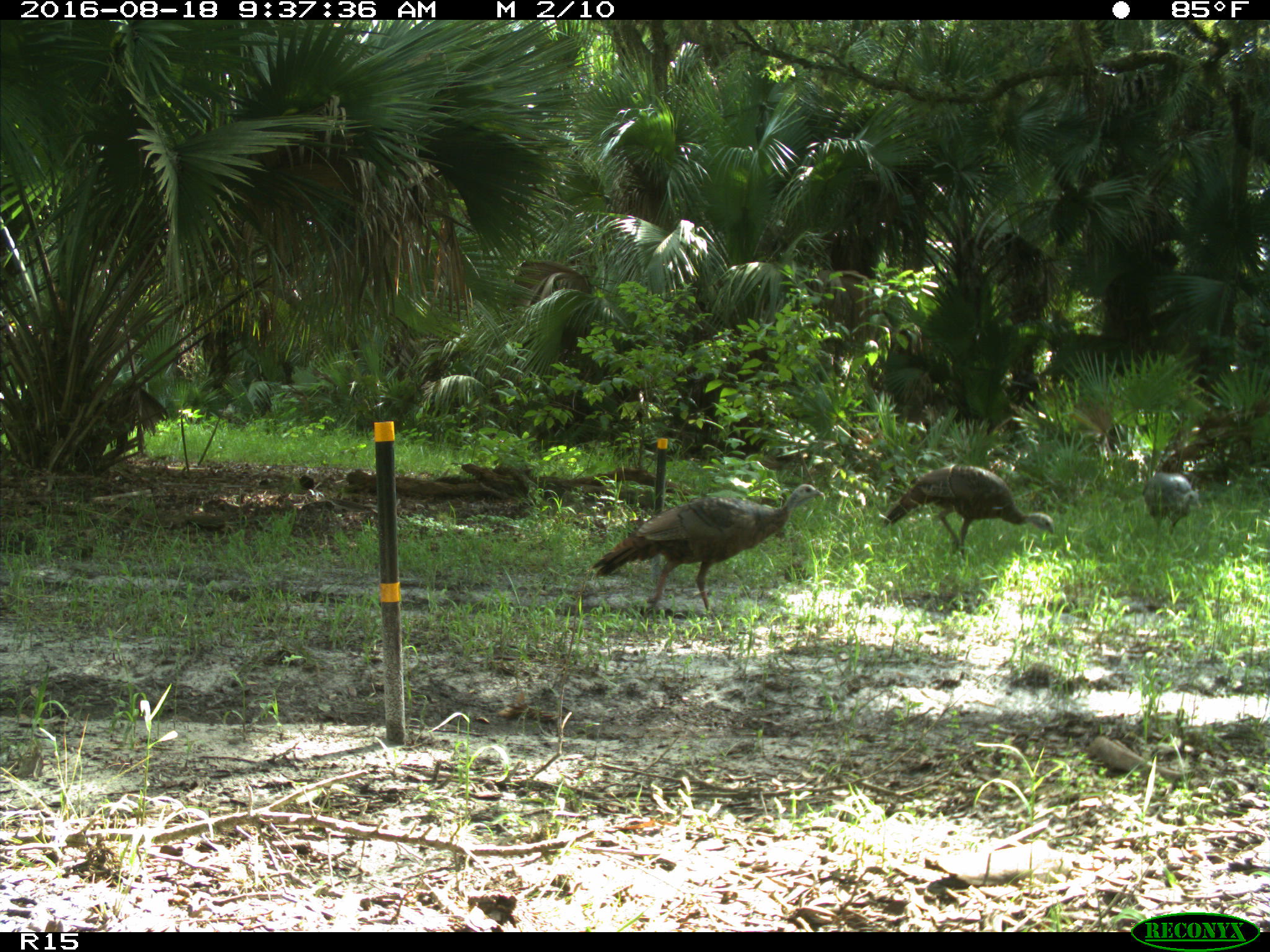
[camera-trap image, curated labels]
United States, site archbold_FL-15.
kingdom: Animalia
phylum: Chordata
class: Aves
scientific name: Aves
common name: birds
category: unidentified bird